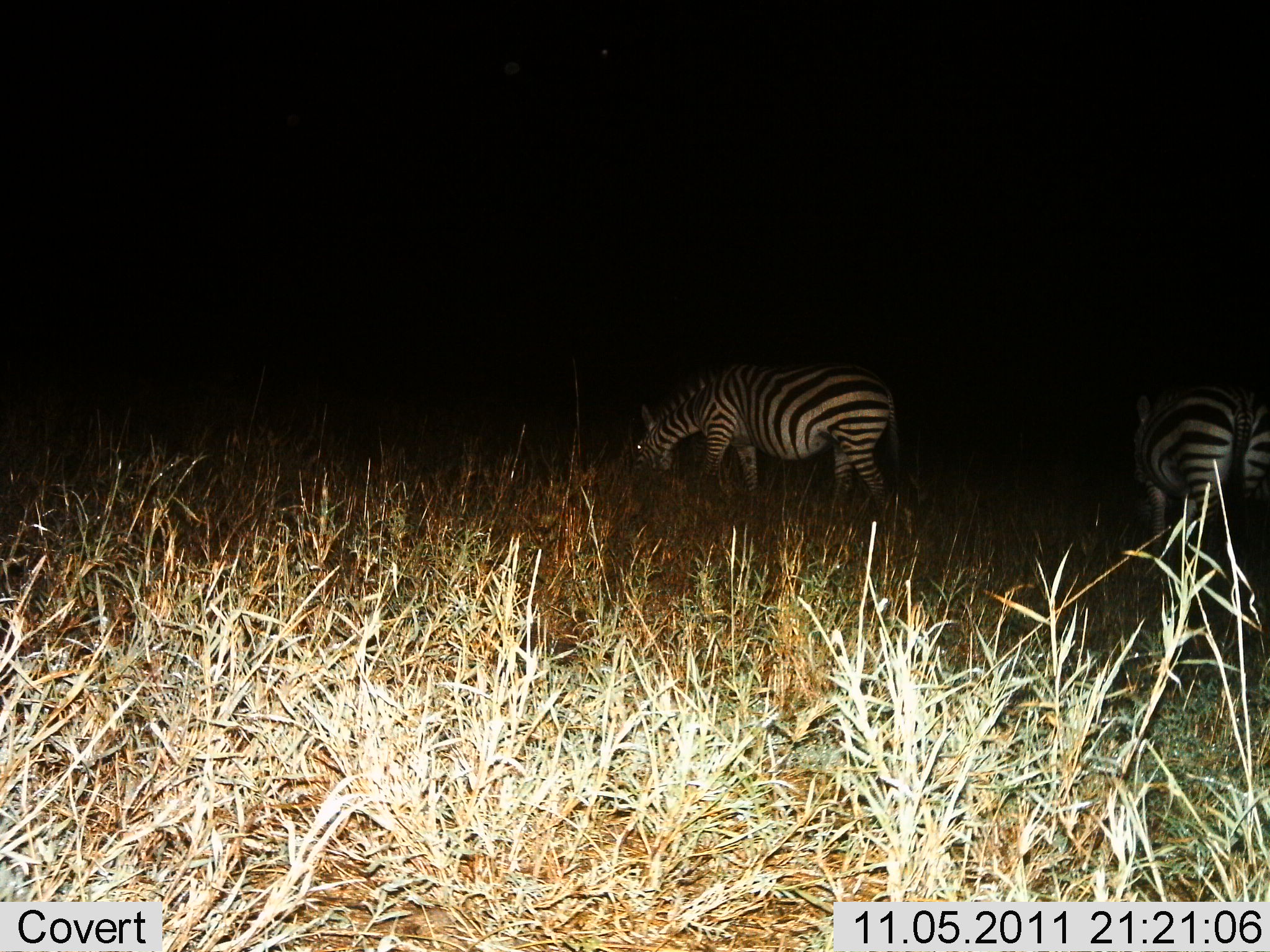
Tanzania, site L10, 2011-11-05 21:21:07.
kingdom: Animalia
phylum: Chordata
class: Mammalia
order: Perissodactyla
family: Equidae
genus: Equus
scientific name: Equus quagga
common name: plains zebra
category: zebra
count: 2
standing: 46%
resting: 0%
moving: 23%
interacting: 8%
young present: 0%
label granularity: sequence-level